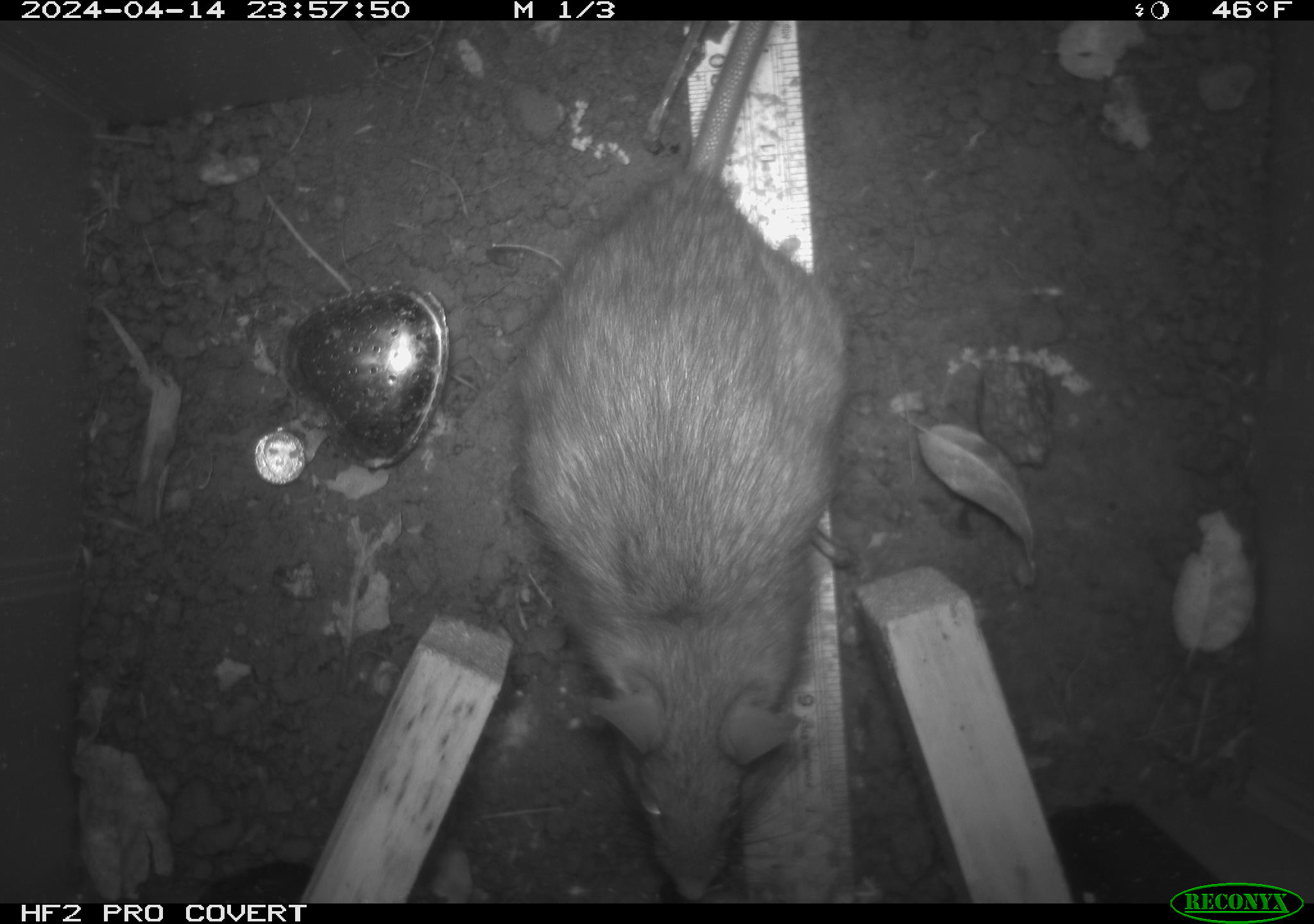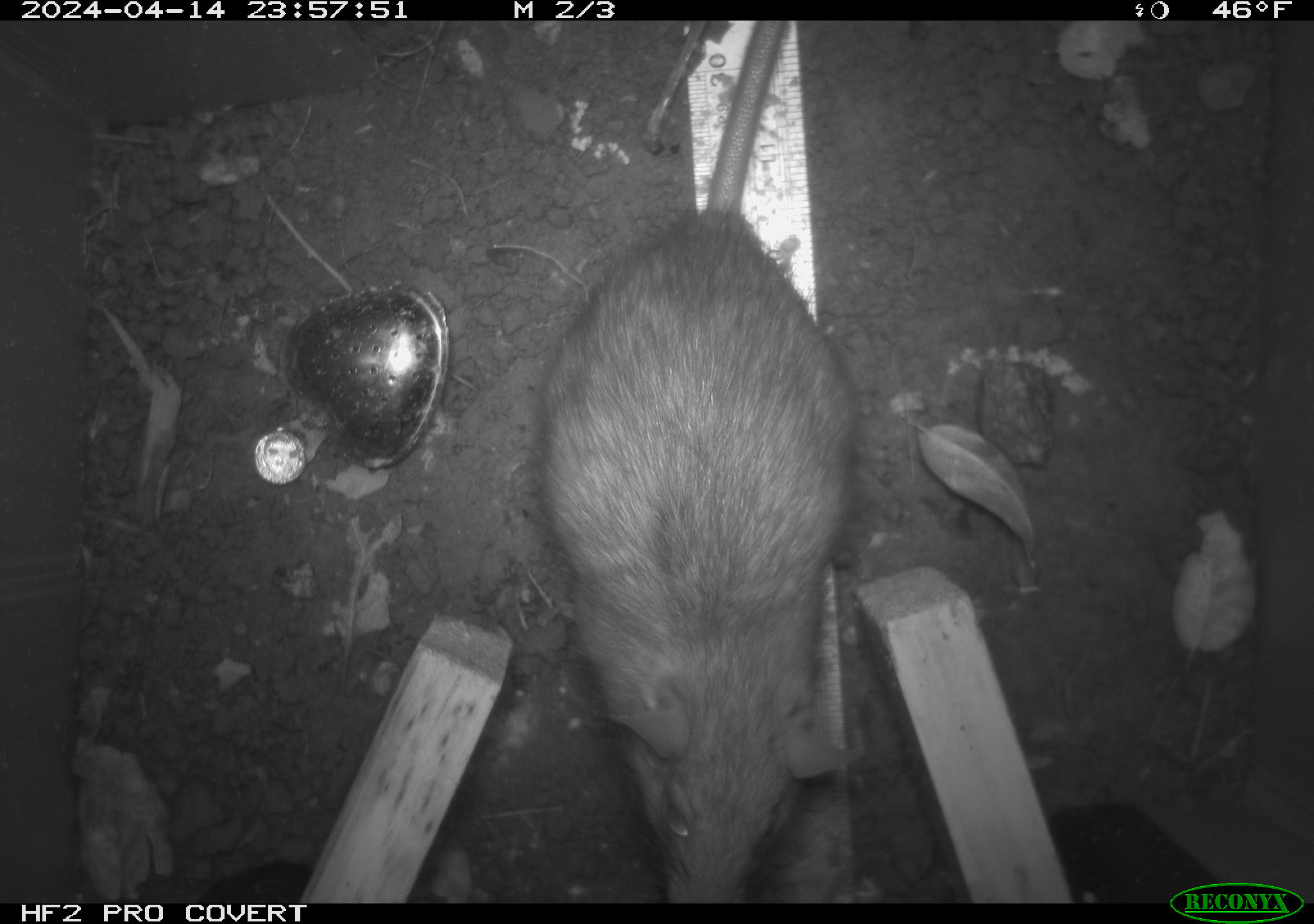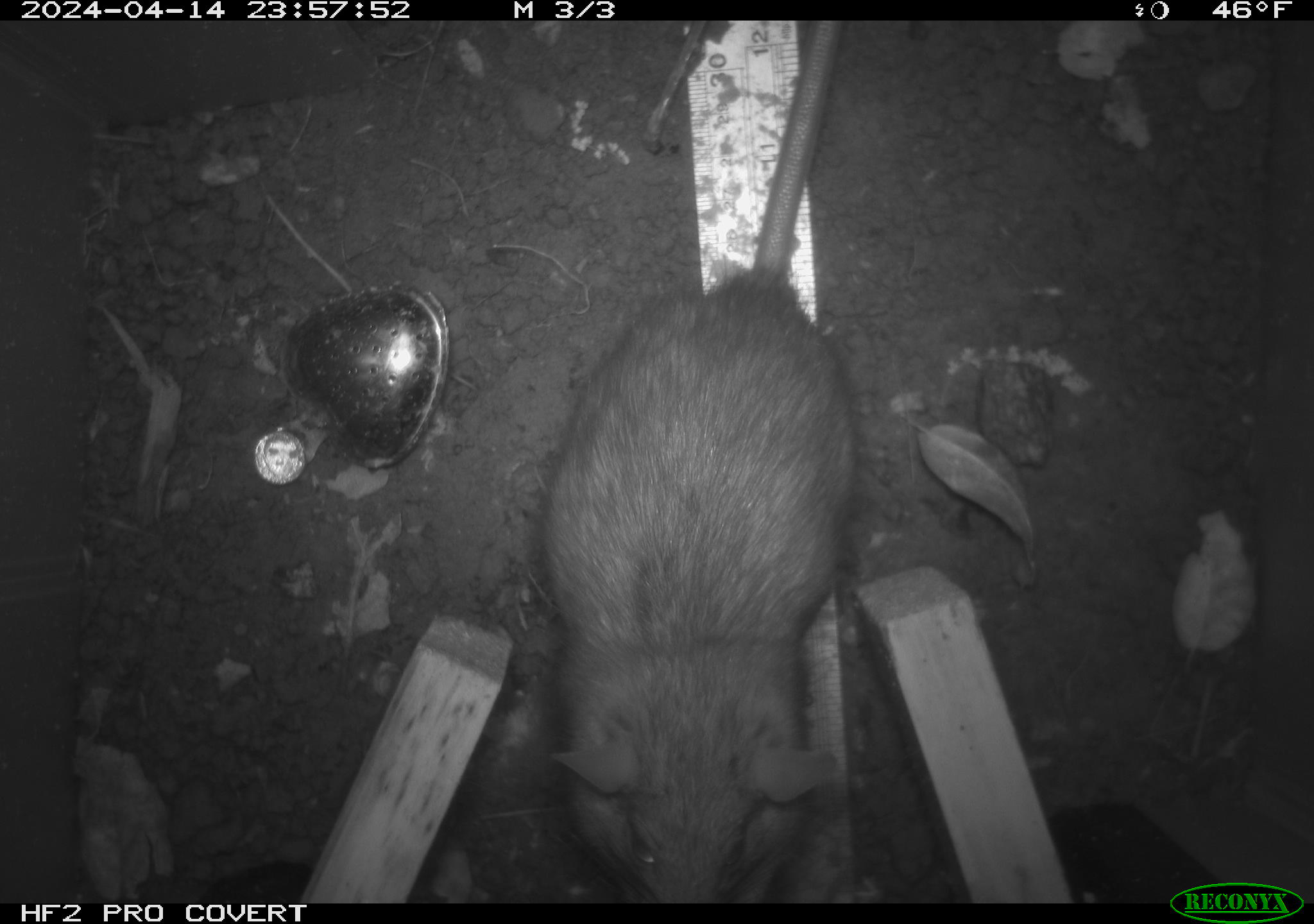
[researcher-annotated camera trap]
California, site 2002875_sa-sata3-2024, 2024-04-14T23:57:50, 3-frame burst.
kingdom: Animalia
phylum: Chordata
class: Mammalia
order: Rodentia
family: Muridae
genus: Rattus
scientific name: Rattus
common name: rat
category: rattus species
Rattus species (rat) (Rattus).